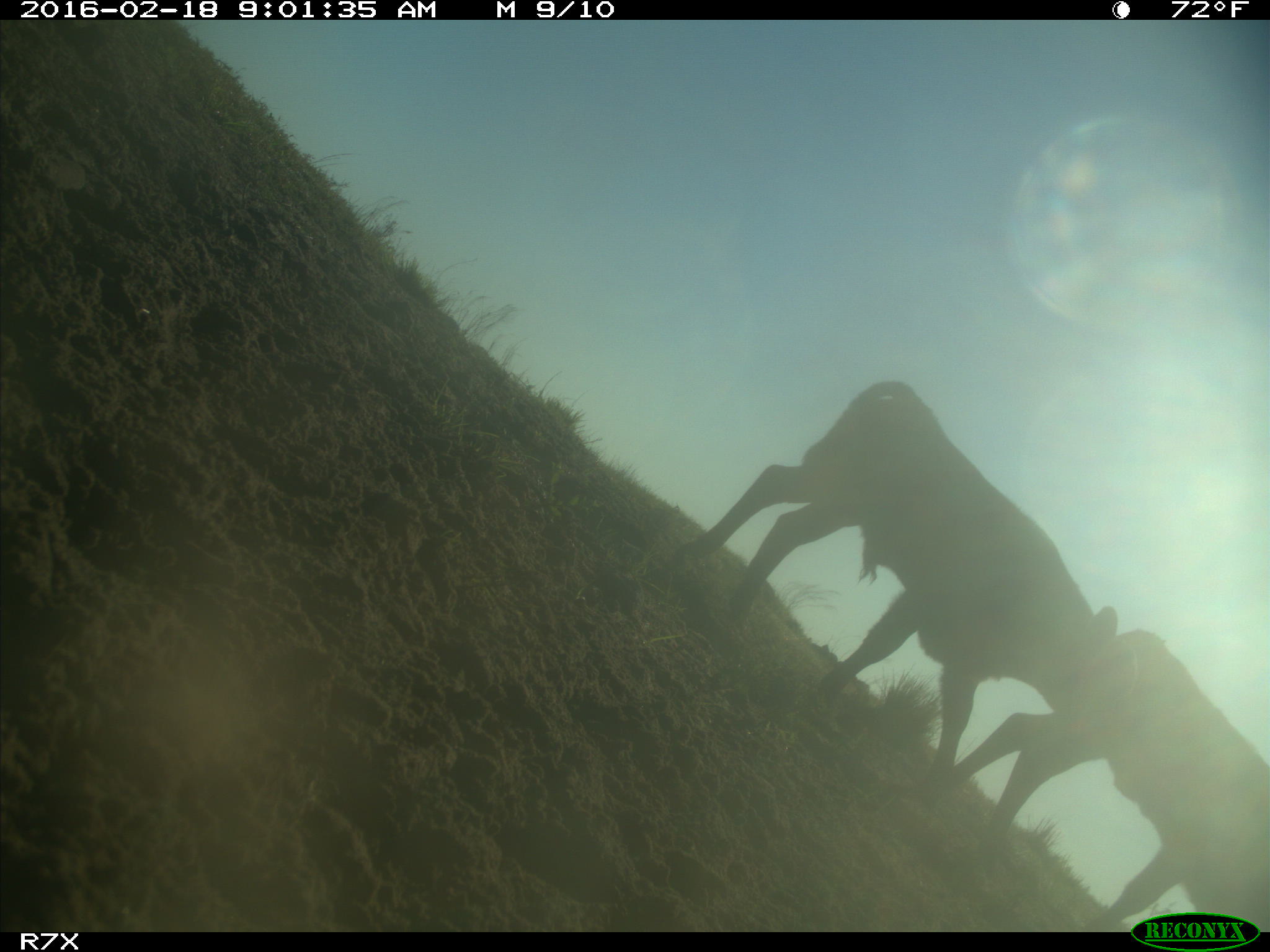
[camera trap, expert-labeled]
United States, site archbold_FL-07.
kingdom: Animalia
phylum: Chordata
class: Mammalia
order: Artiodactyla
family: Bovidae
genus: Bos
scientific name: Bos taurus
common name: domestic cow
Bos taurus (domestic cow).